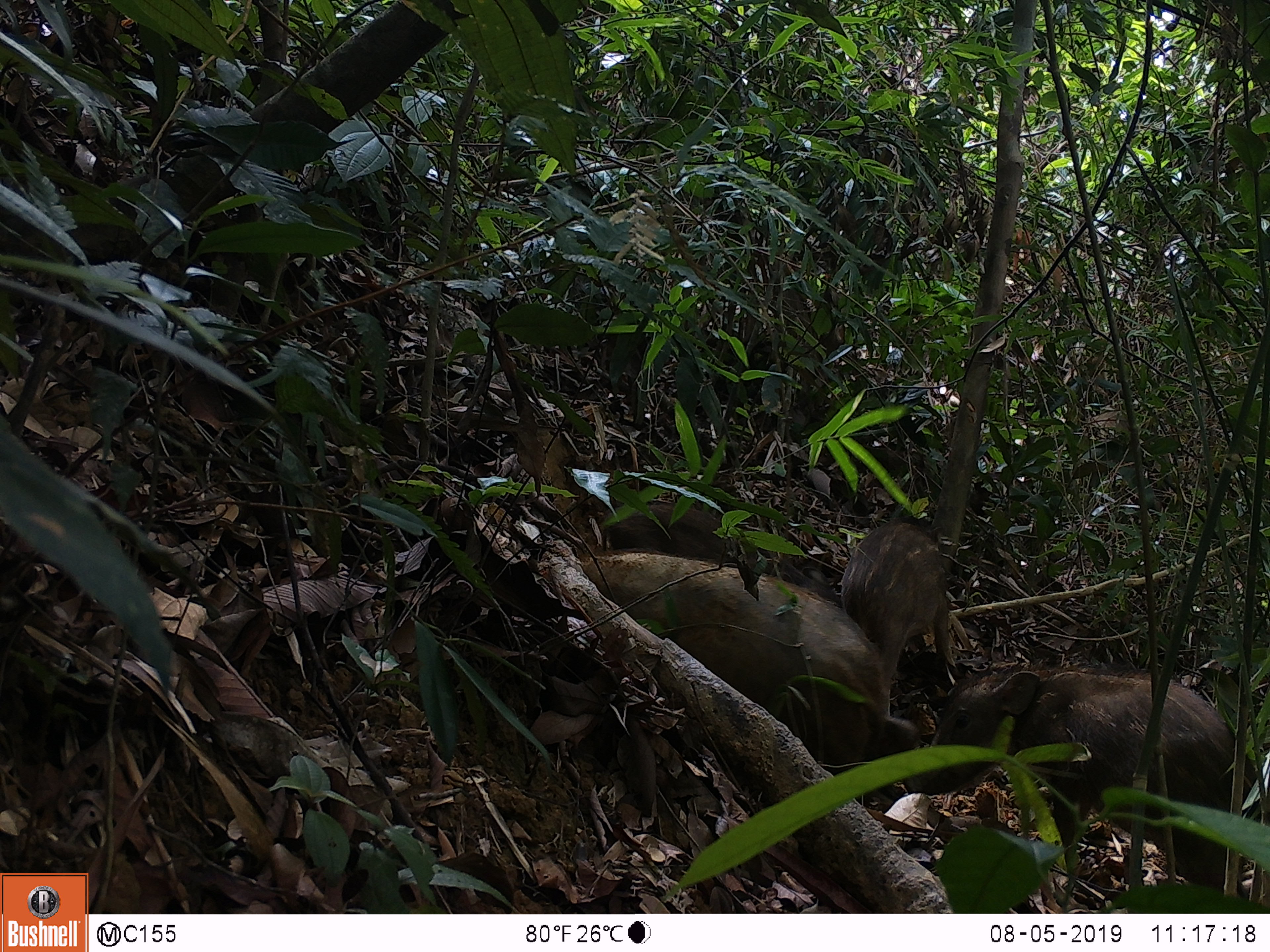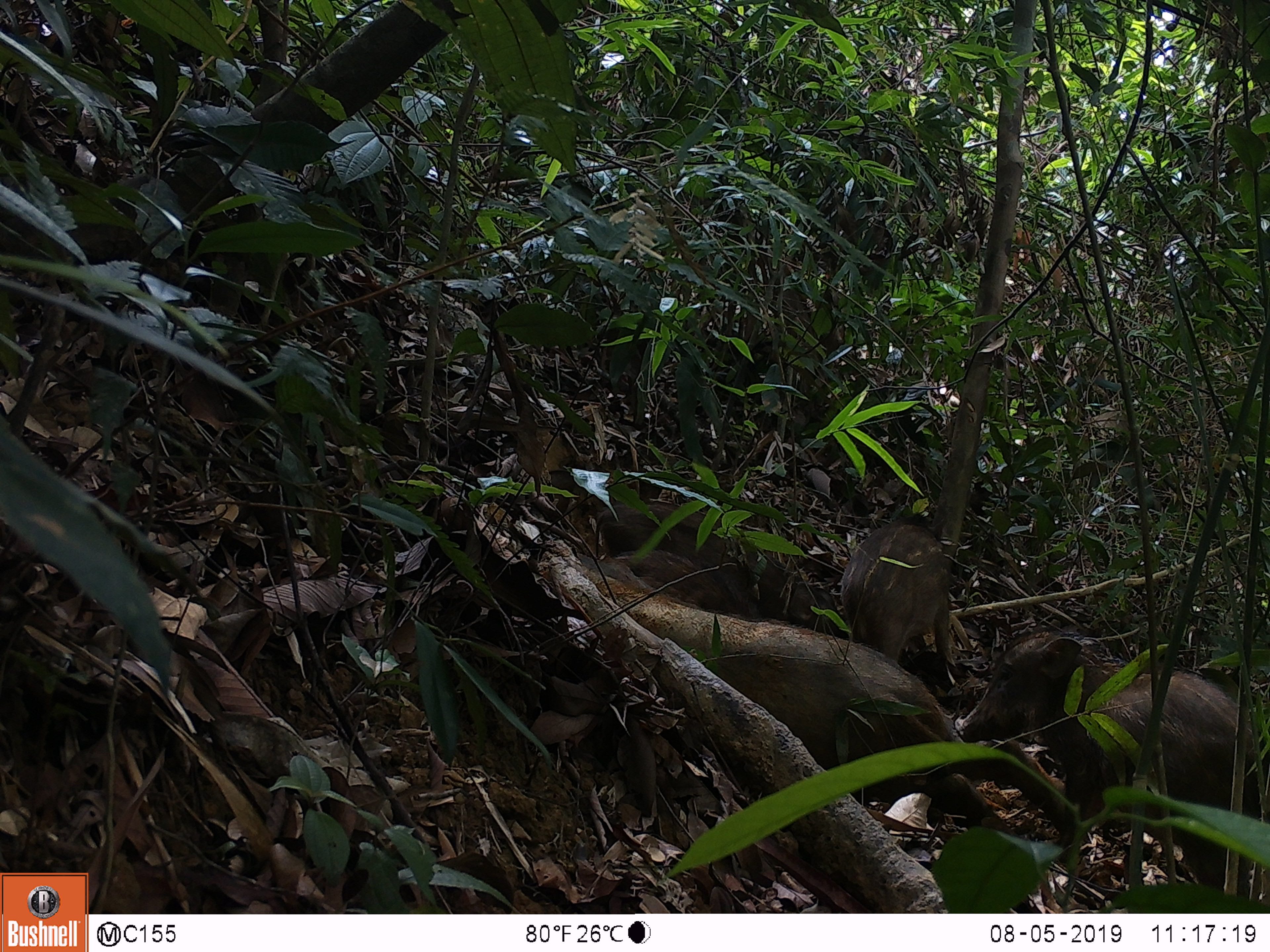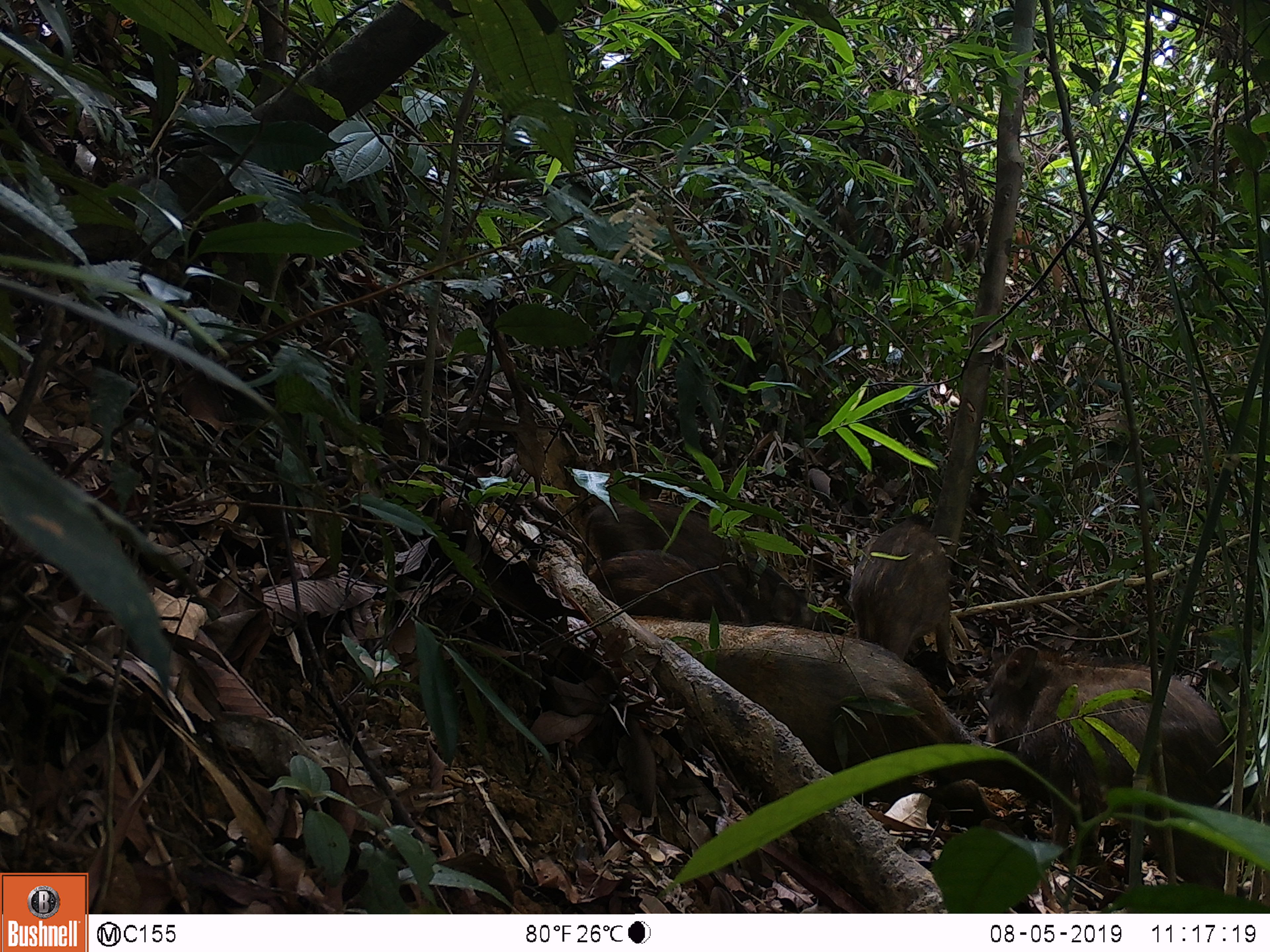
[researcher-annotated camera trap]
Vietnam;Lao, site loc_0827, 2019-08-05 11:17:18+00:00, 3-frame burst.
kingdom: Animalia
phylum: Chordata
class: Mammalia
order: Artiodactyla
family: Suidae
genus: Sus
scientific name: Sus scrofa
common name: eurasian wild pig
Eurasian wild pig (Sus scrofa). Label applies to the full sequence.